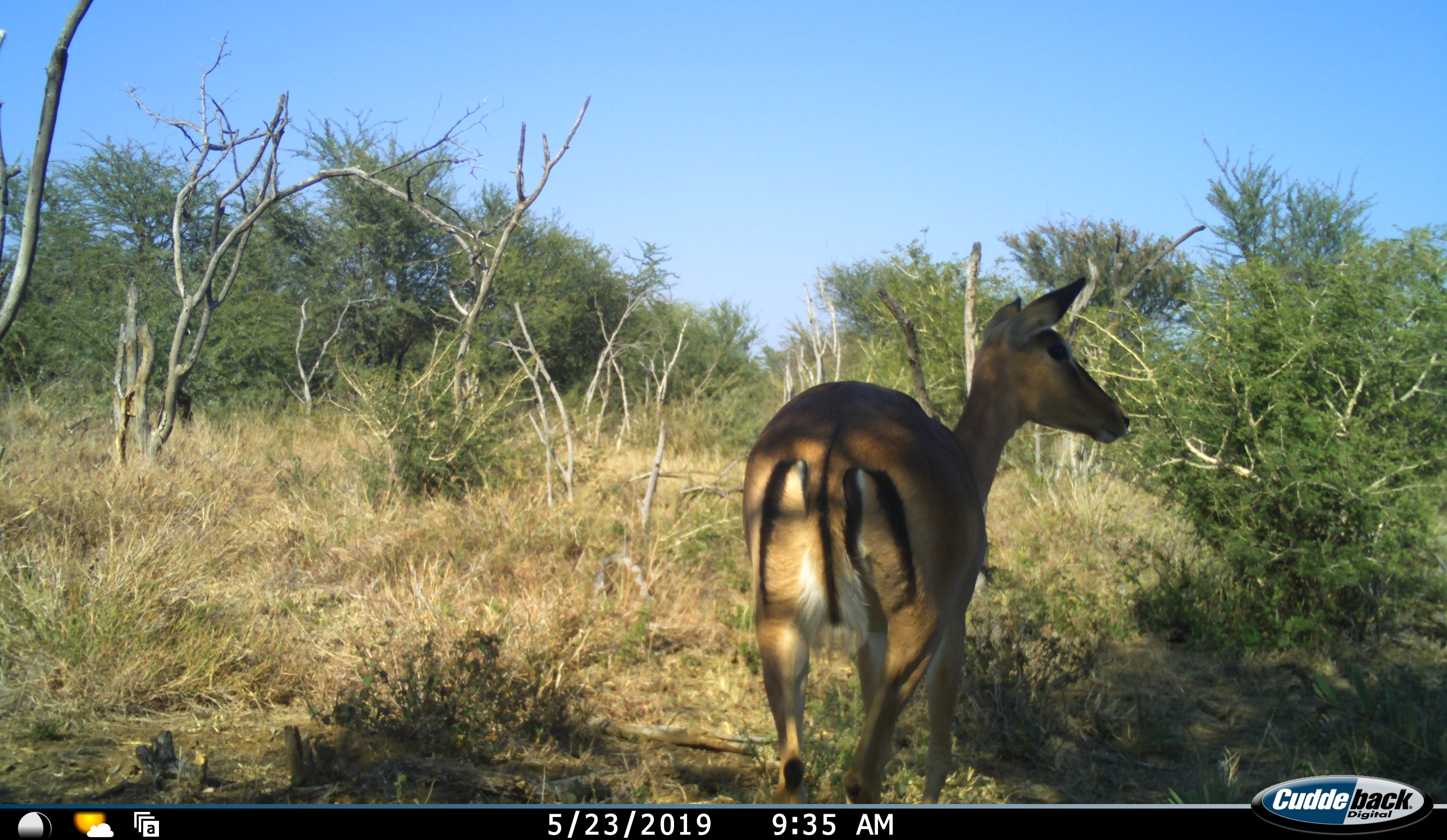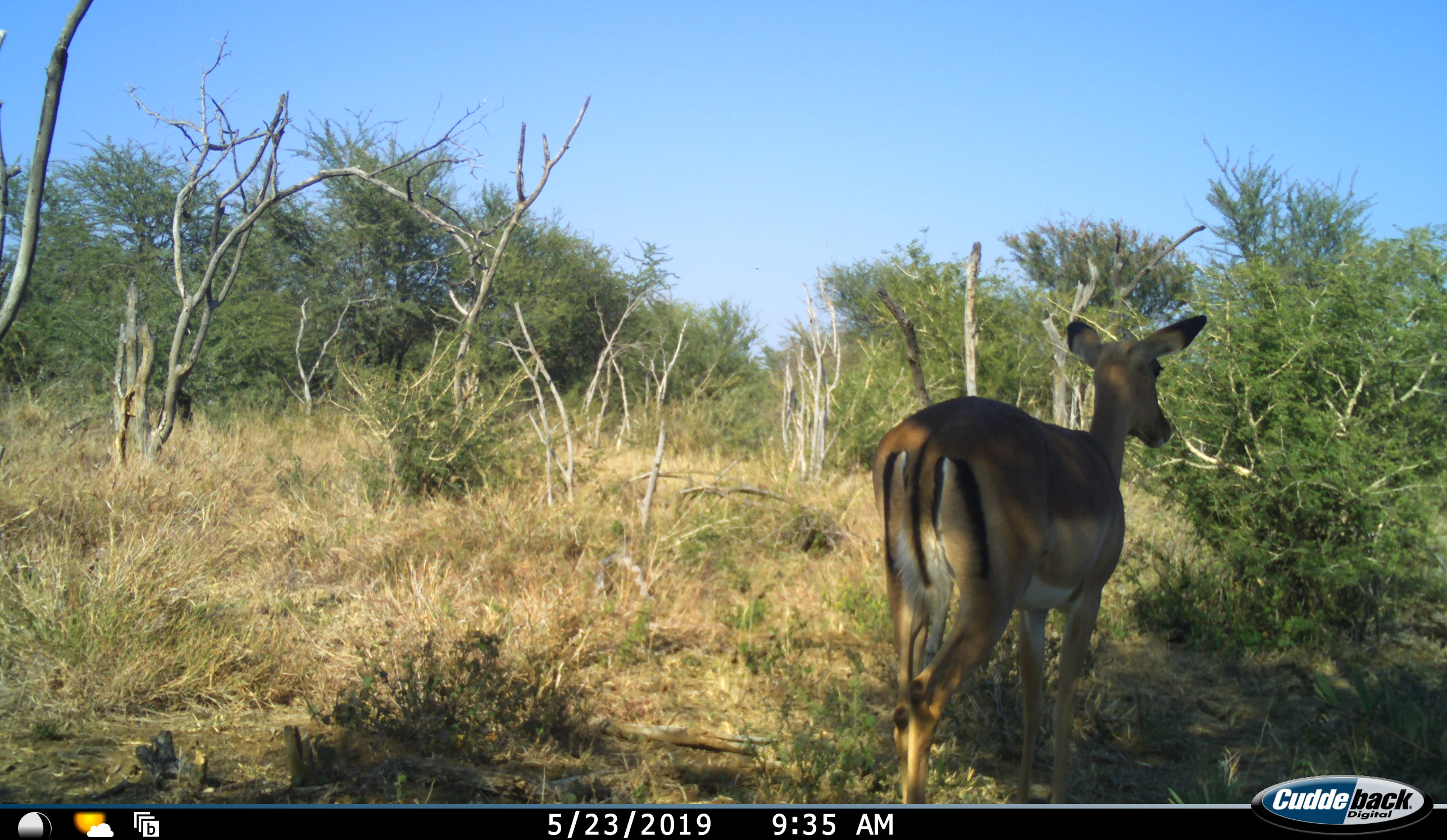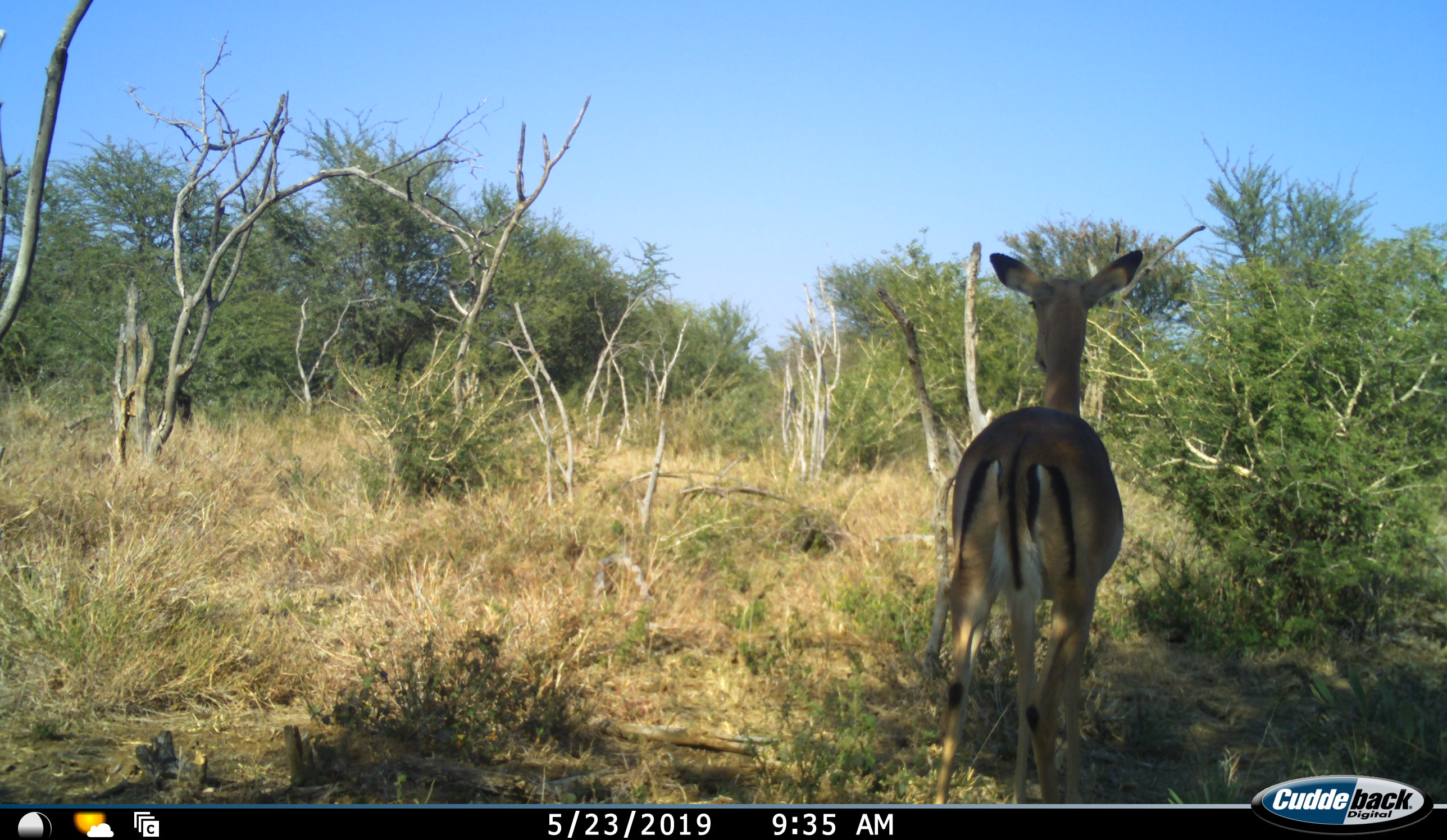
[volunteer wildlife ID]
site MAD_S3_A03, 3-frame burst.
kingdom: Animalia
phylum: Chordata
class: Mammalia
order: Artiodactyla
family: Bovidae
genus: Aepyceros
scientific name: Aepyceros melampus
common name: impala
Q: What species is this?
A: Impala (Aepyceros melampus).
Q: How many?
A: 1.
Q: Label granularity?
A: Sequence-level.